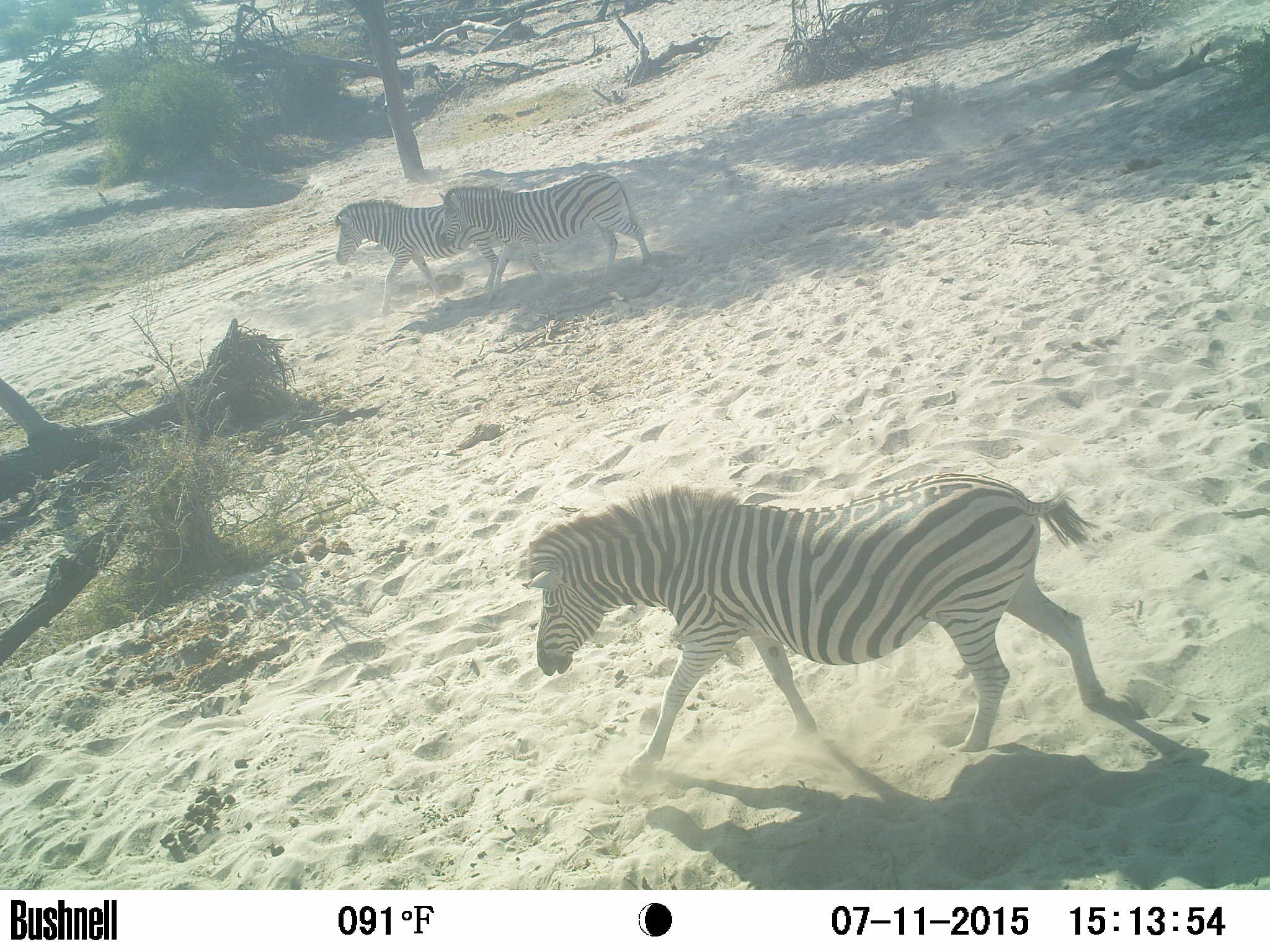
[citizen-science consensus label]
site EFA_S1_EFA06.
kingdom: Animalia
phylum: Chordata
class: Mammalia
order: Perissodactyla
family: Equidae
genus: Equus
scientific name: Equus quagga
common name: plains zebra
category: zebraplains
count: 3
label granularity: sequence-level